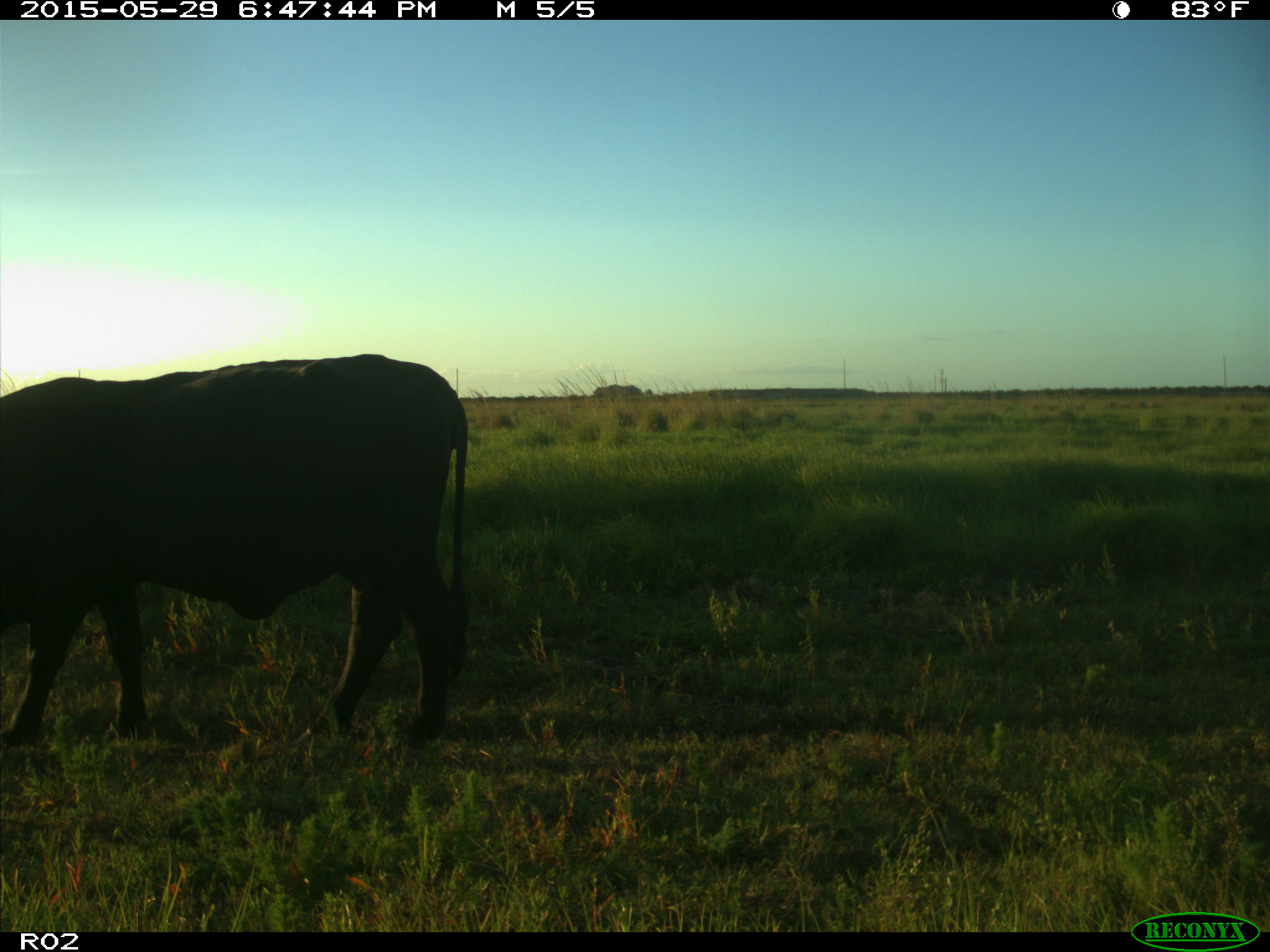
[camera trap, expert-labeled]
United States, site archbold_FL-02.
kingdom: Animalia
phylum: Chordata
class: Mammalia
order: Artiodactyla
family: Bovidae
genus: Bos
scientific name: Bos taurus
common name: domestic cow